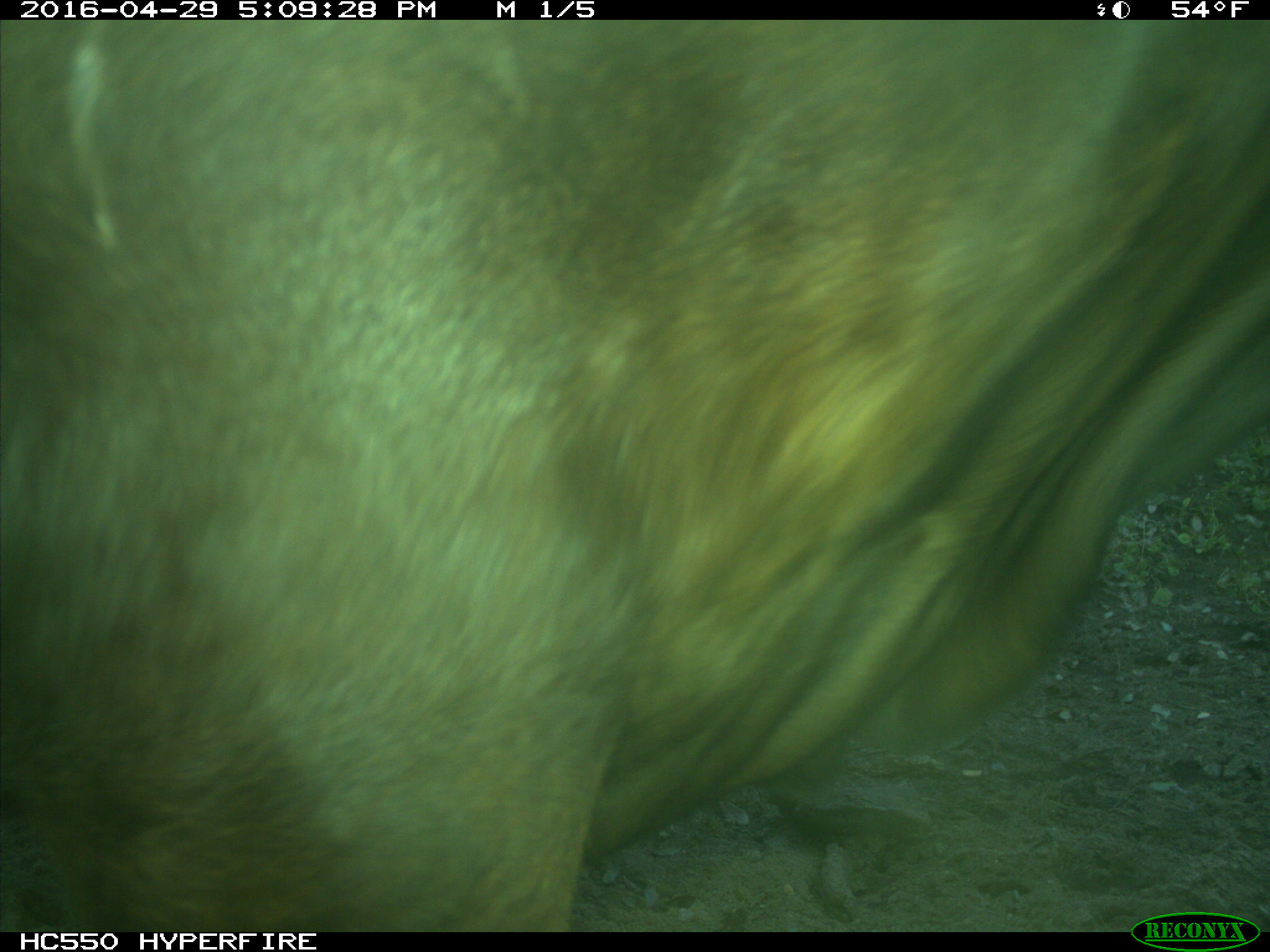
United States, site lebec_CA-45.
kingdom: Animalia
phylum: Chordata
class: Mammalia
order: Artiodactyla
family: Bovidae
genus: Bos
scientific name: Bos taurus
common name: domestic cow